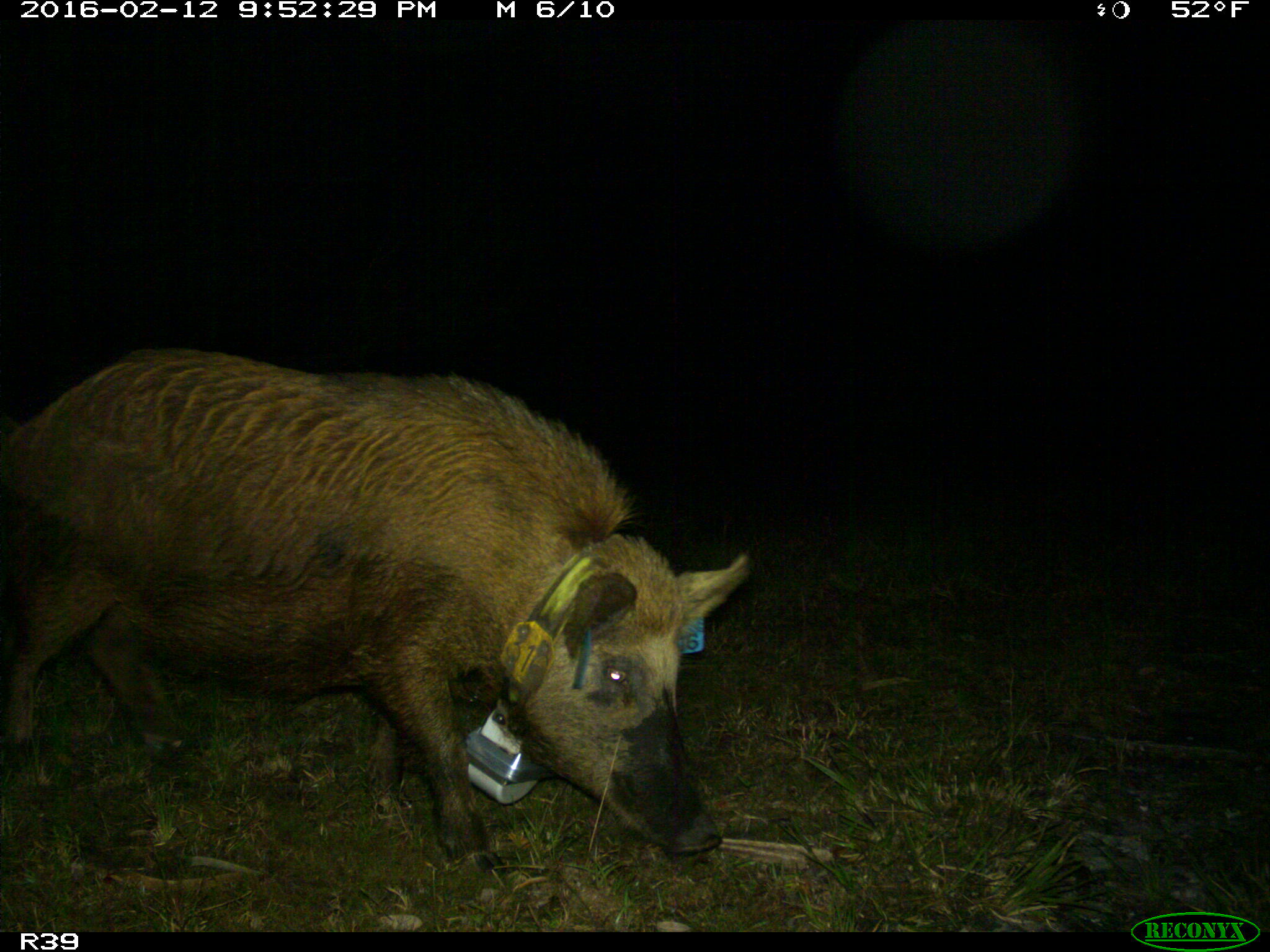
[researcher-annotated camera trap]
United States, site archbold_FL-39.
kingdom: Animalia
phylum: Chordata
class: Mammalia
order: Artiodactyla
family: Suidae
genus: Sus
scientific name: Sus scrofa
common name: wild boar